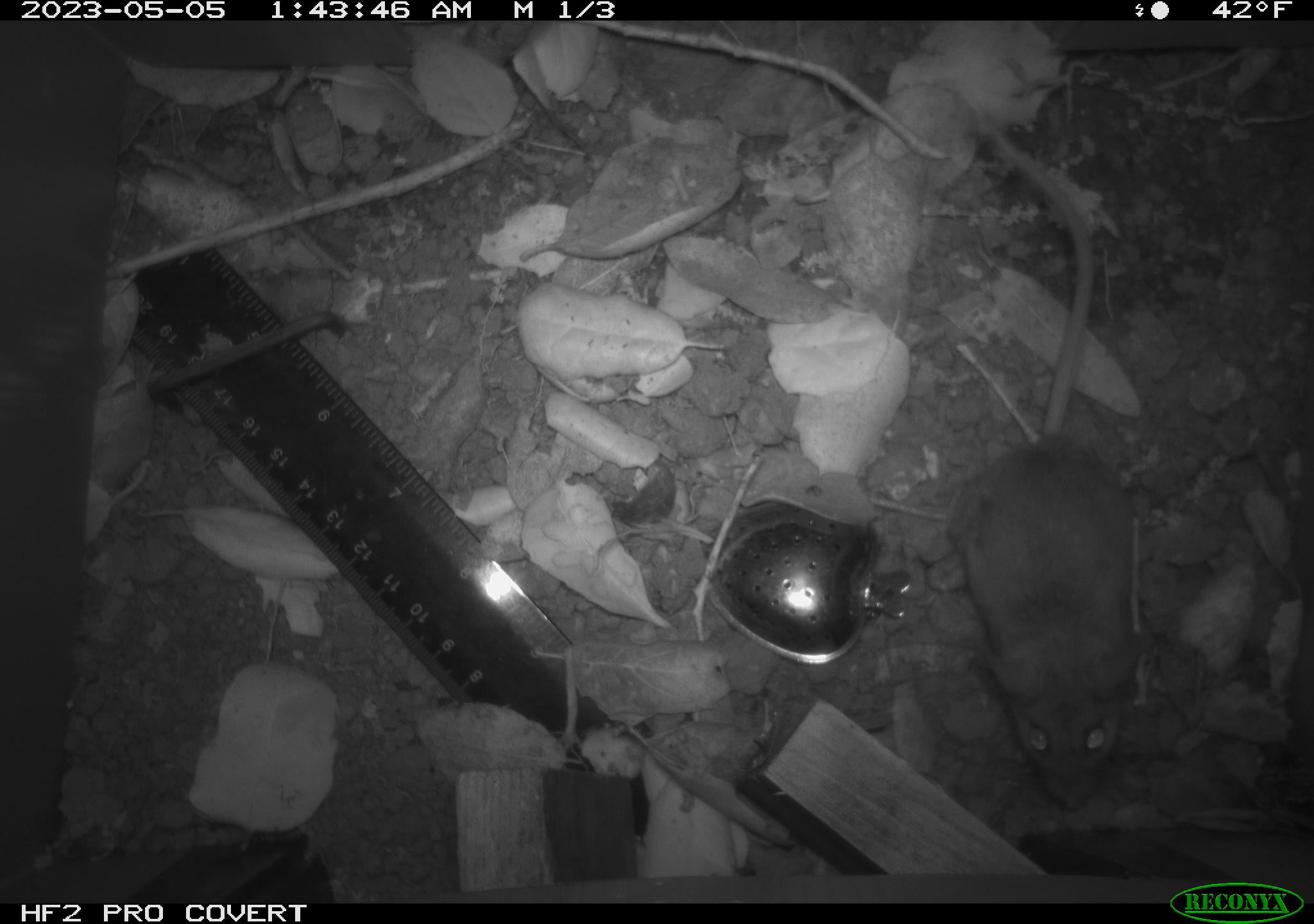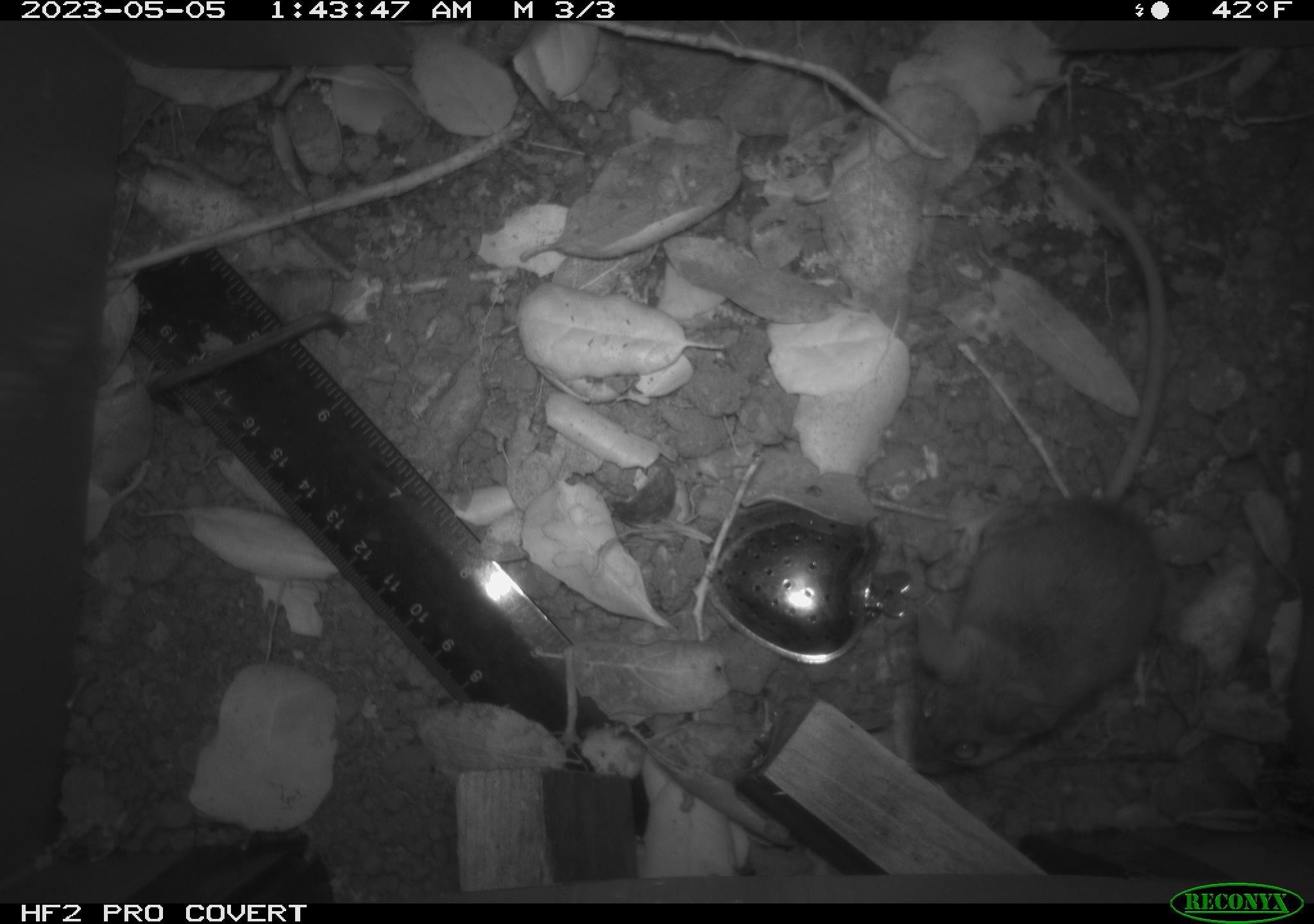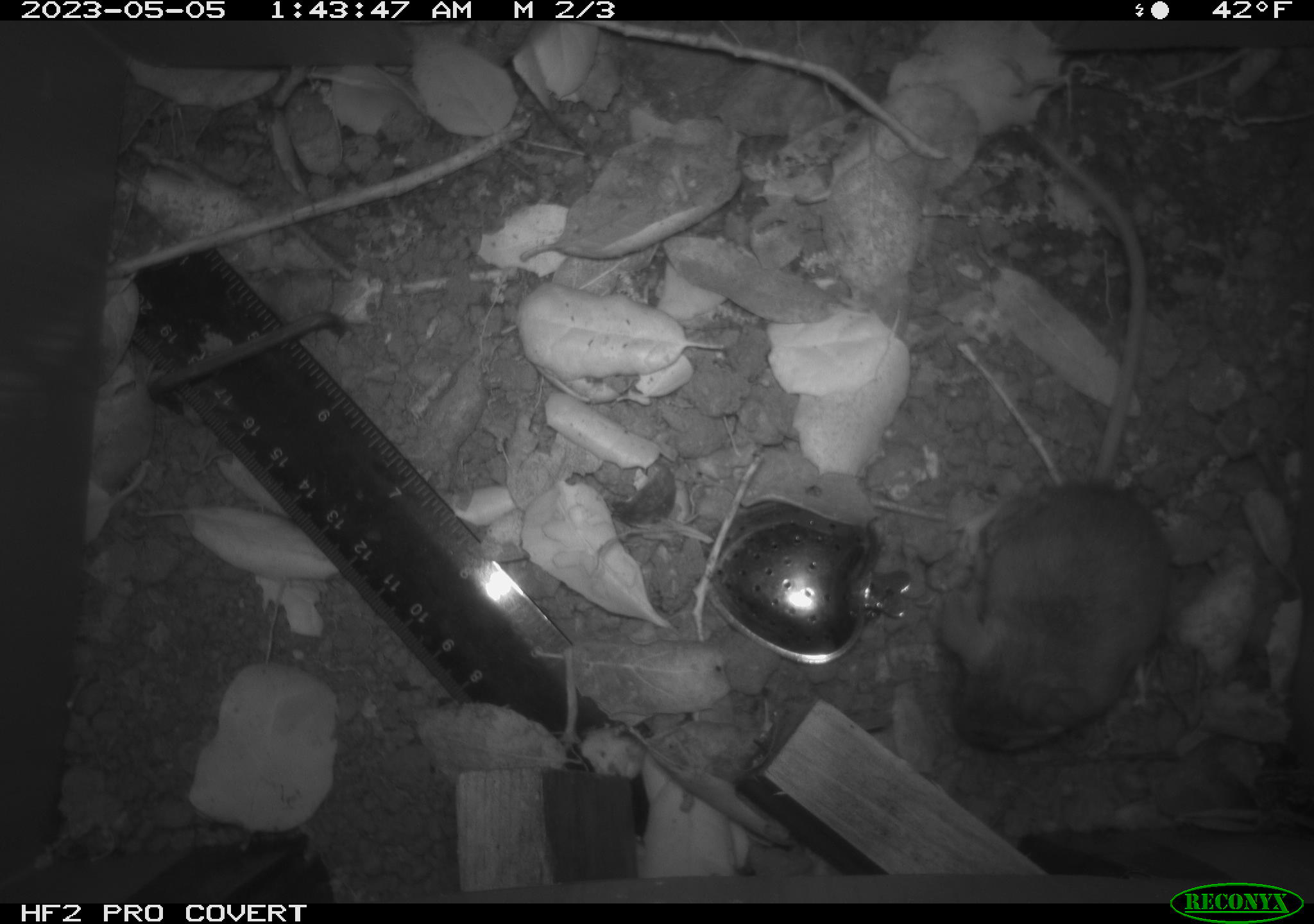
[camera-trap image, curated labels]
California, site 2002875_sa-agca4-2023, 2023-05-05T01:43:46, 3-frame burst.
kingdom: Animalia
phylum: Chordata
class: Mammalia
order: Rodentia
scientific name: Rodentia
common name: mouse species